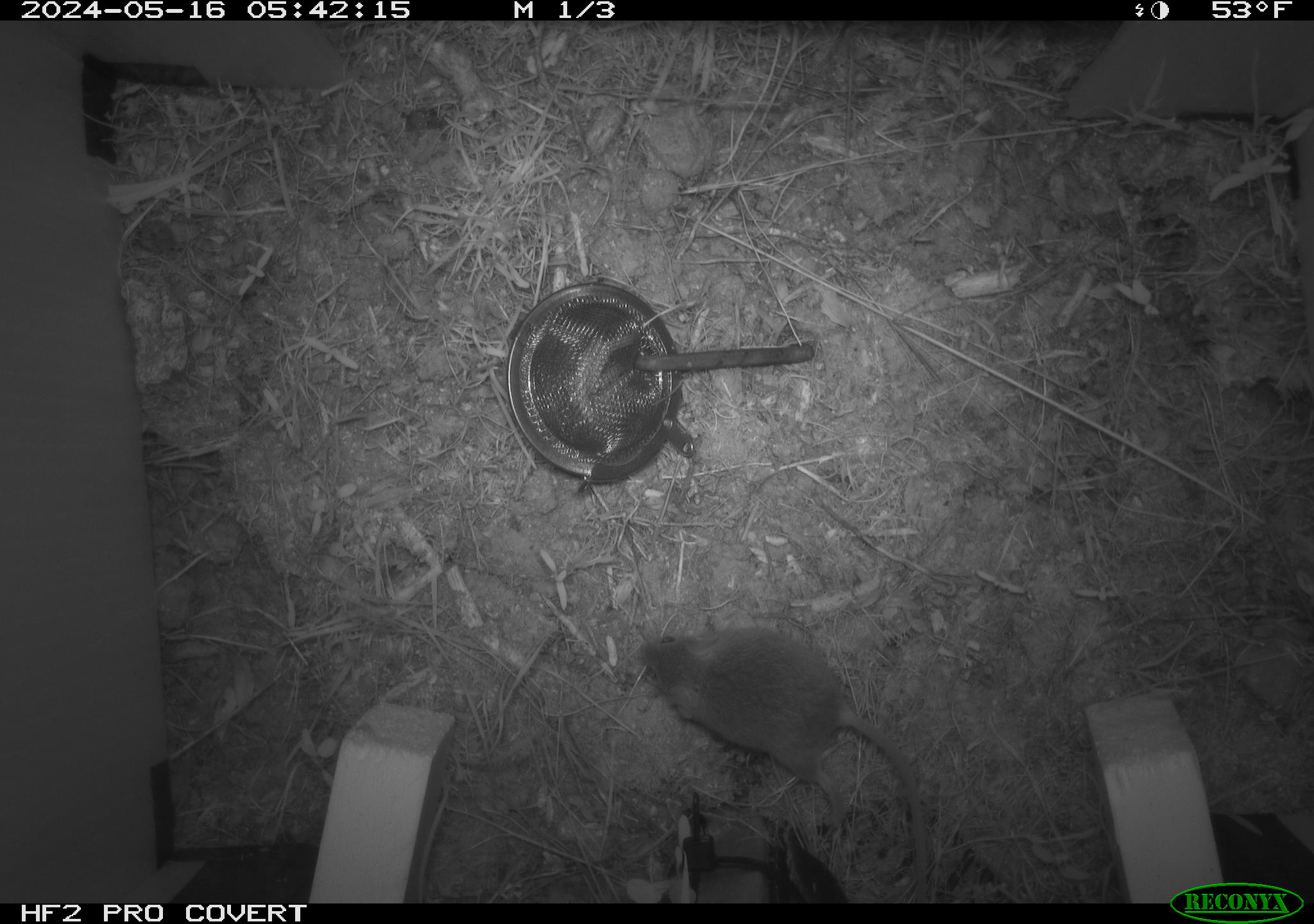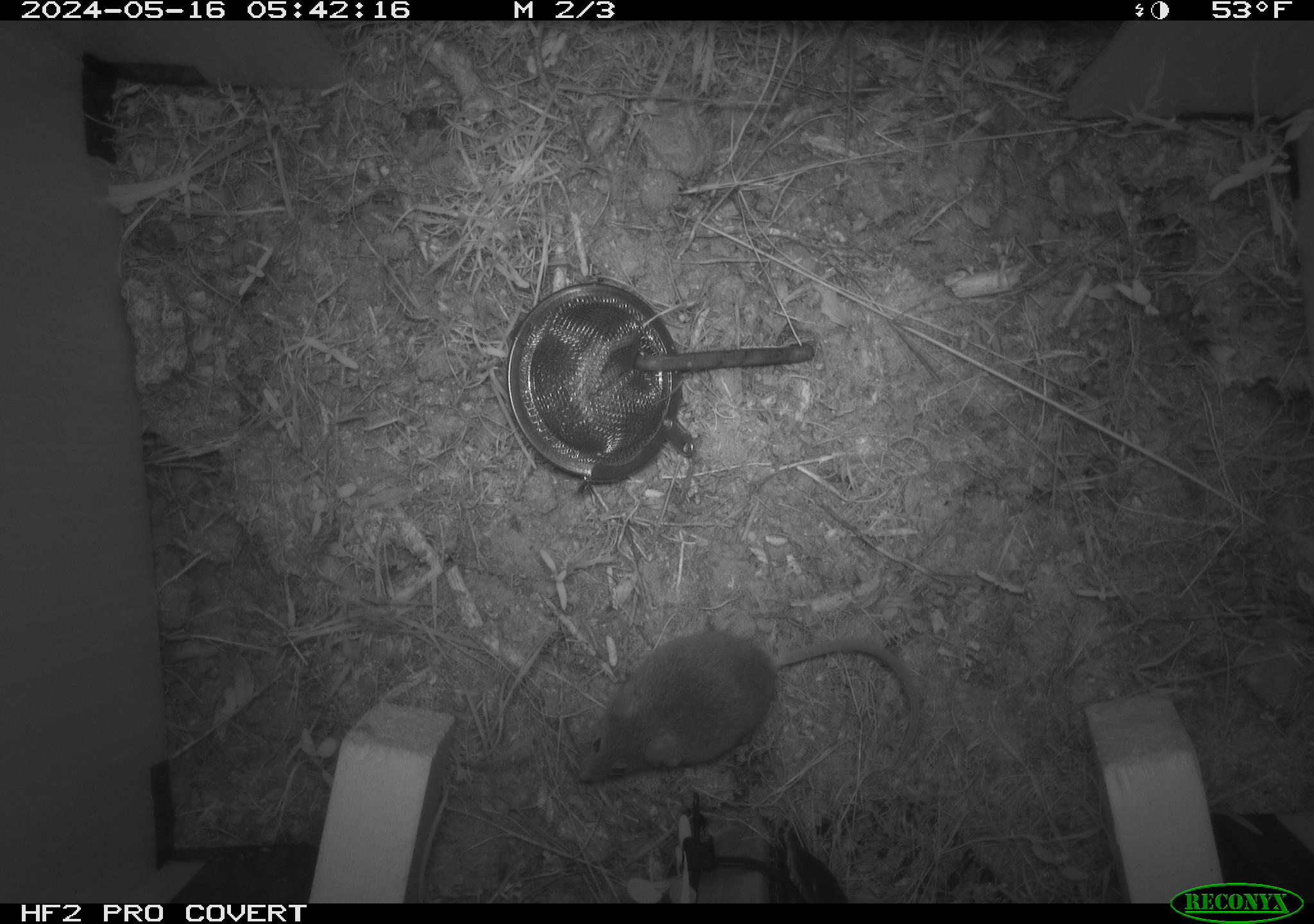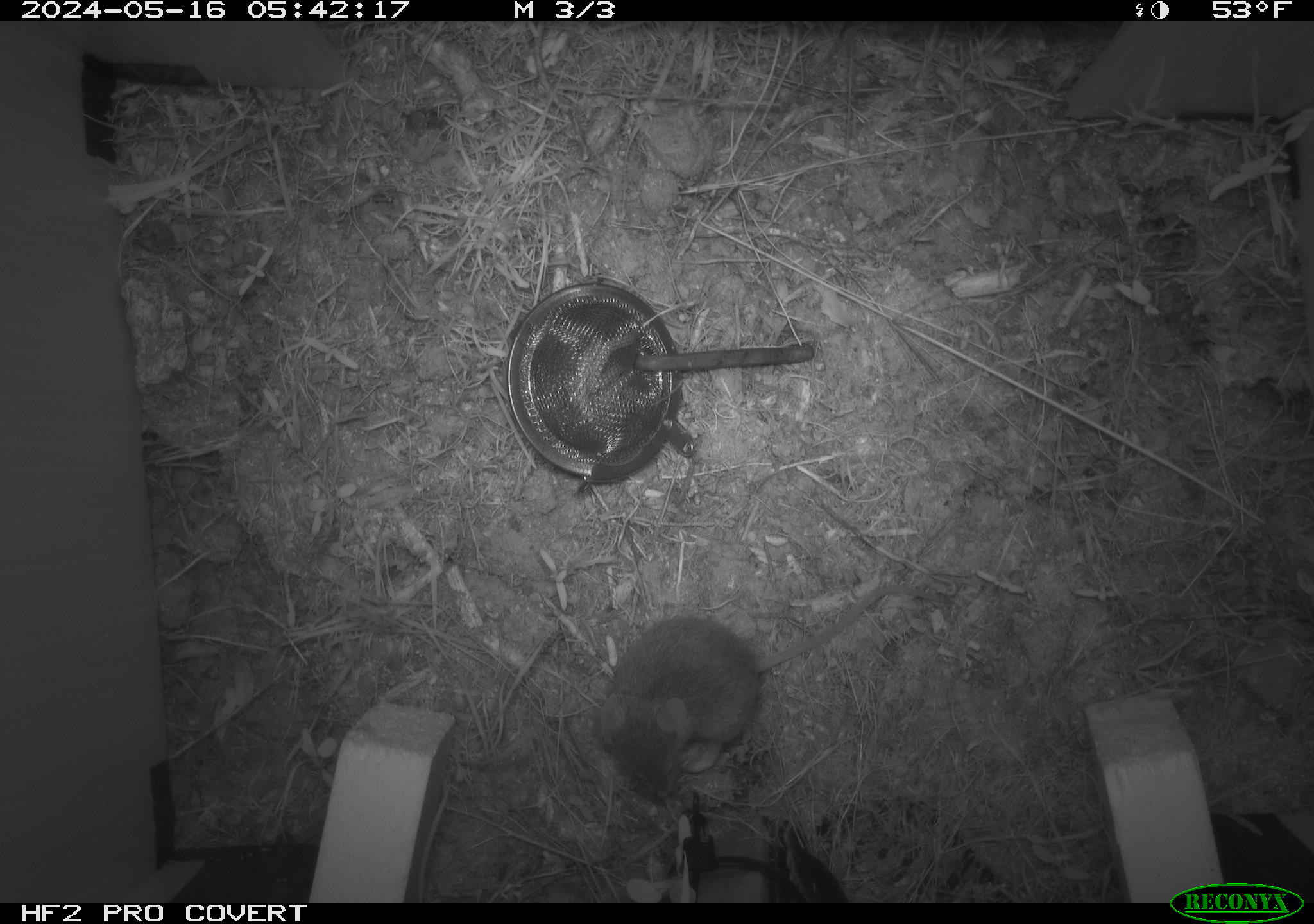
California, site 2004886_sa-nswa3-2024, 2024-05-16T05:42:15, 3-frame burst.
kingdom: Animalia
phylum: Chordata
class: Mammalia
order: Rodentia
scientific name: Rodentia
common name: rodent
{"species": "rodent (Rodentia)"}